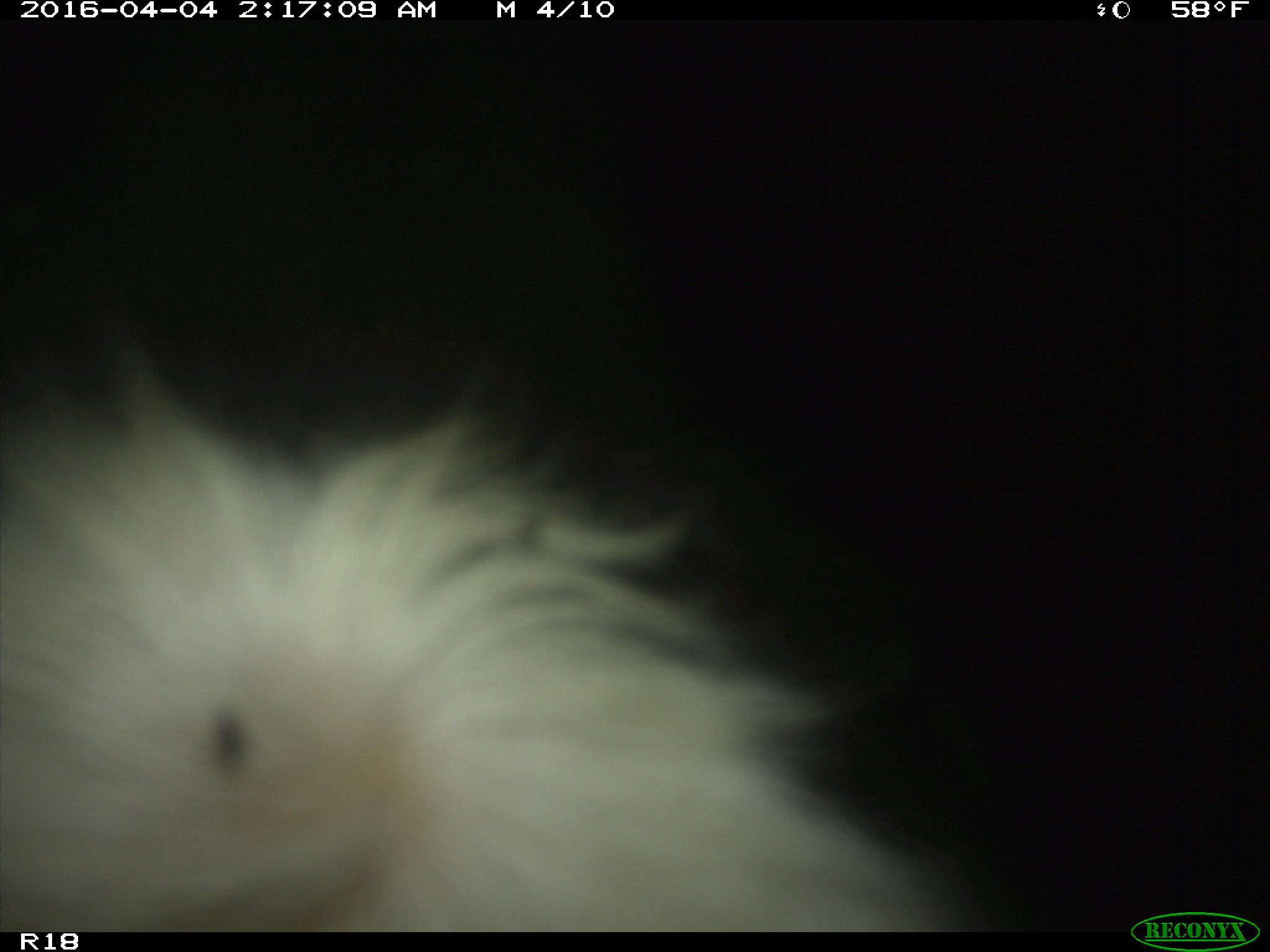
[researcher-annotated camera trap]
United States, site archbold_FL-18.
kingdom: Animalia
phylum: Chordata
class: Mammalia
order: Artiodactyla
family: Bovidae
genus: Bos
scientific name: Bos taurus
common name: domestic cow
Bos taurus (domestic cow).